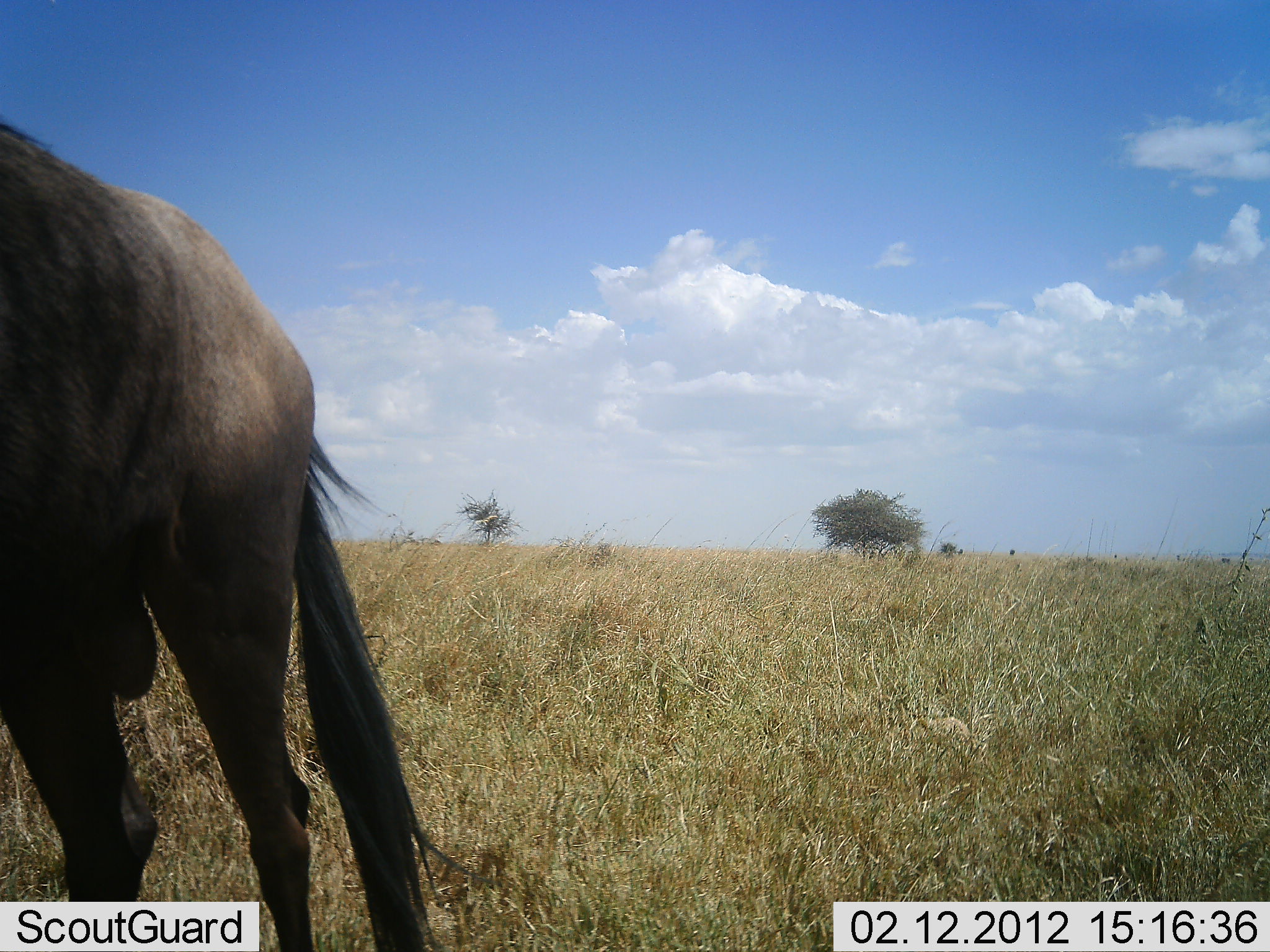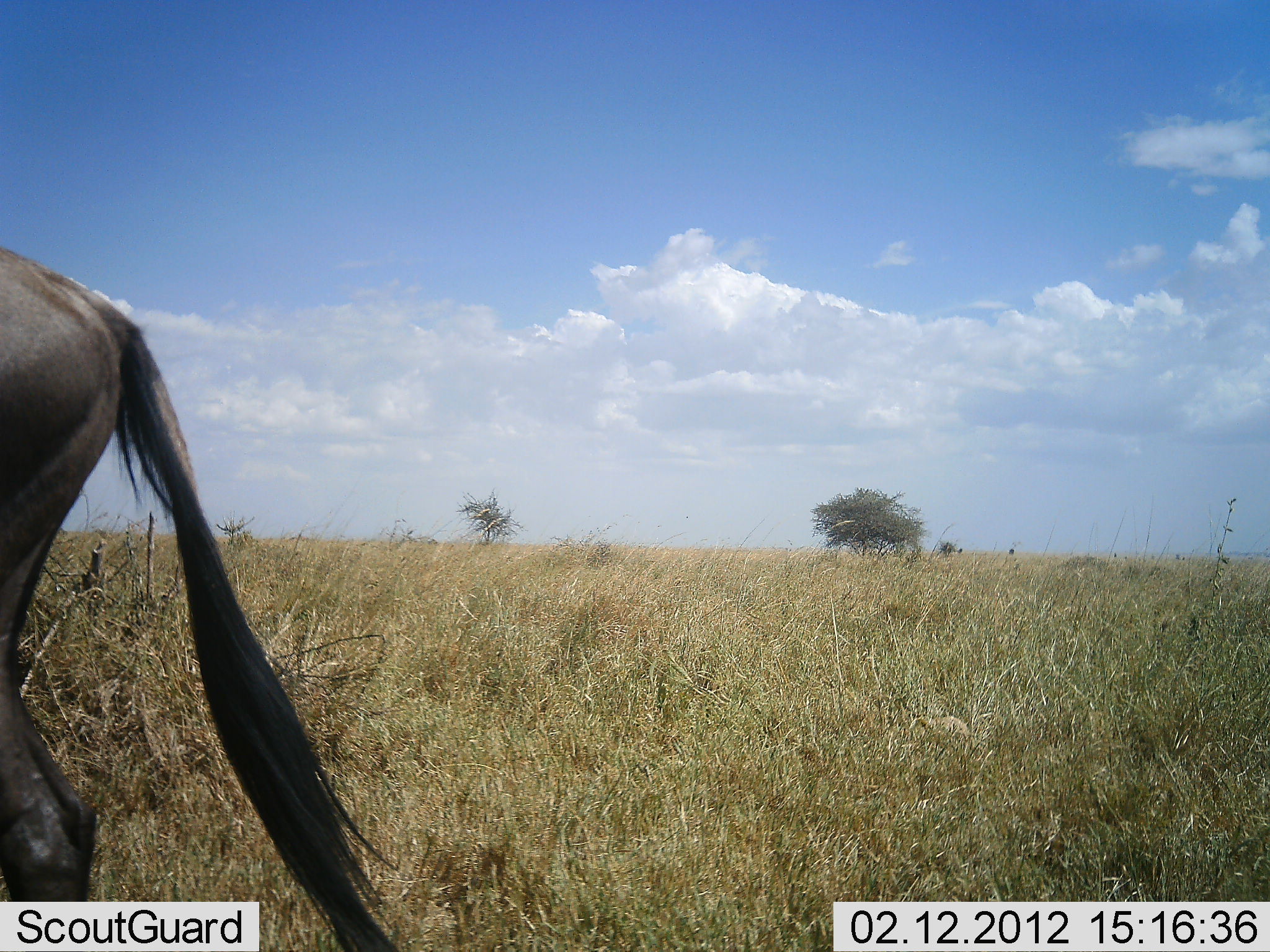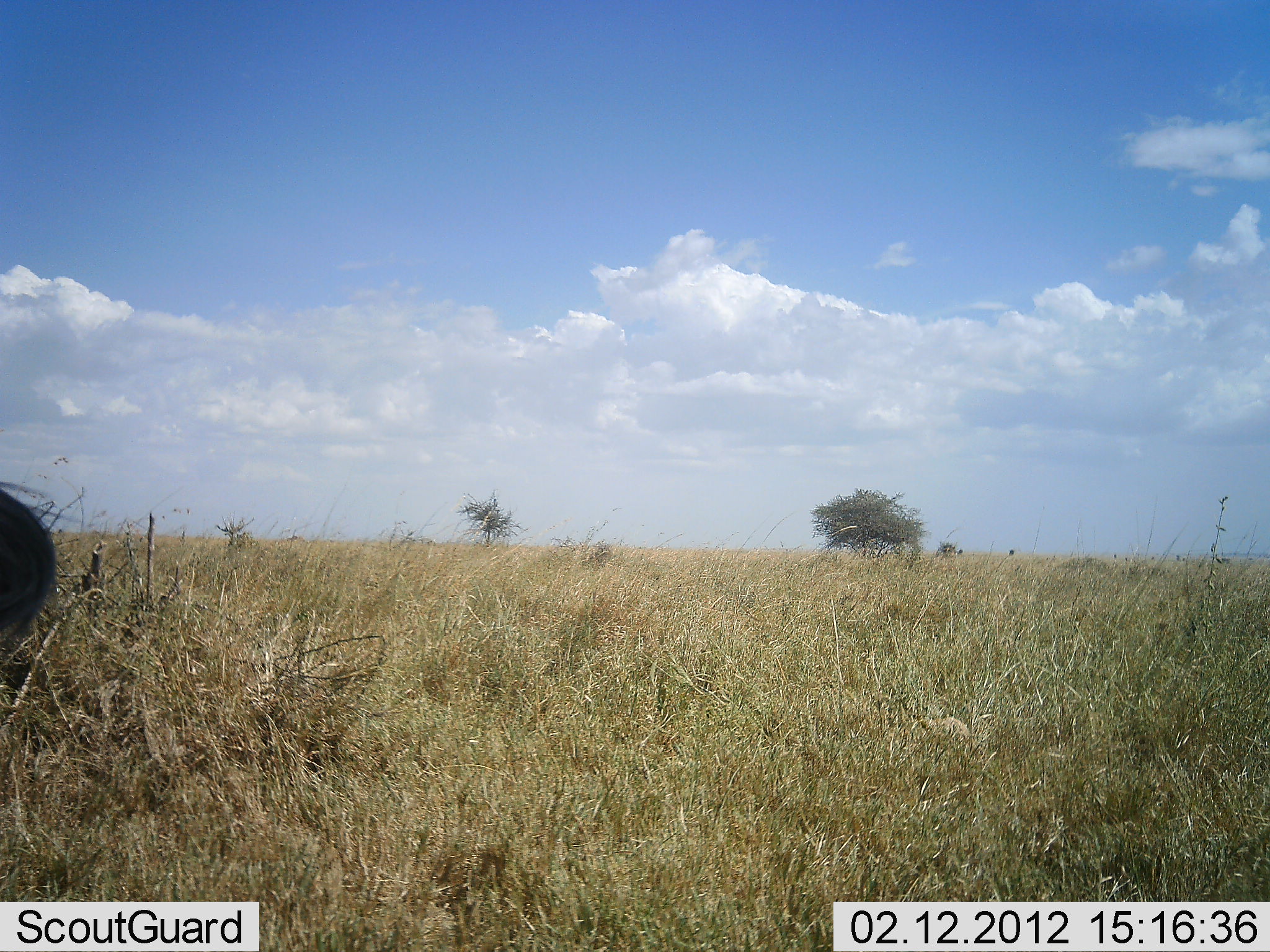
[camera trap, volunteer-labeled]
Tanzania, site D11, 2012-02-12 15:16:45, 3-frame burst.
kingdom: Animalia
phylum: Chordata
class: Mammalia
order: Artiodactyla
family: Bovidae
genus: Connochaetes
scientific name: Connochaetes taurinus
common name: blue wildebeest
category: wildebeest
Wildebeest (blue wildebeest) (Connochaetes taurinus), count 1. Behavior (volunteer vote fractions): standing 0%, resting 0%, moving 100%, interacting 0%. Young present (vote fraction): 0%. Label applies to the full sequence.